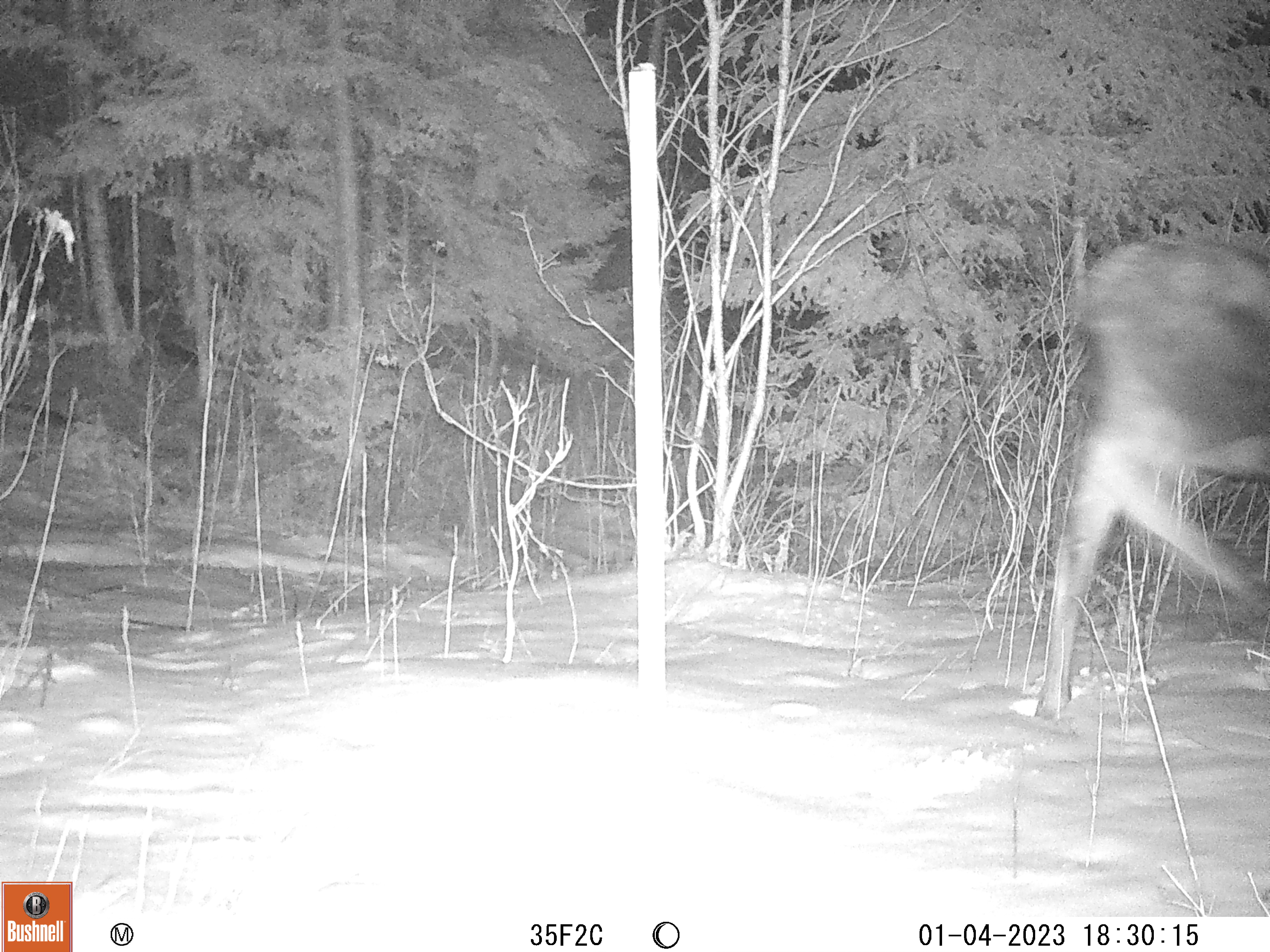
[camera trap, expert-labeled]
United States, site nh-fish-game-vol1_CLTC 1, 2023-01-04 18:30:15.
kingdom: Animalia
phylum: Chordata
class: Mammalia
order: Artiodactyla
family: Cervidae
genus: Alces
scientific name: Alces alces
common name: moose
Moose (Alces alces).